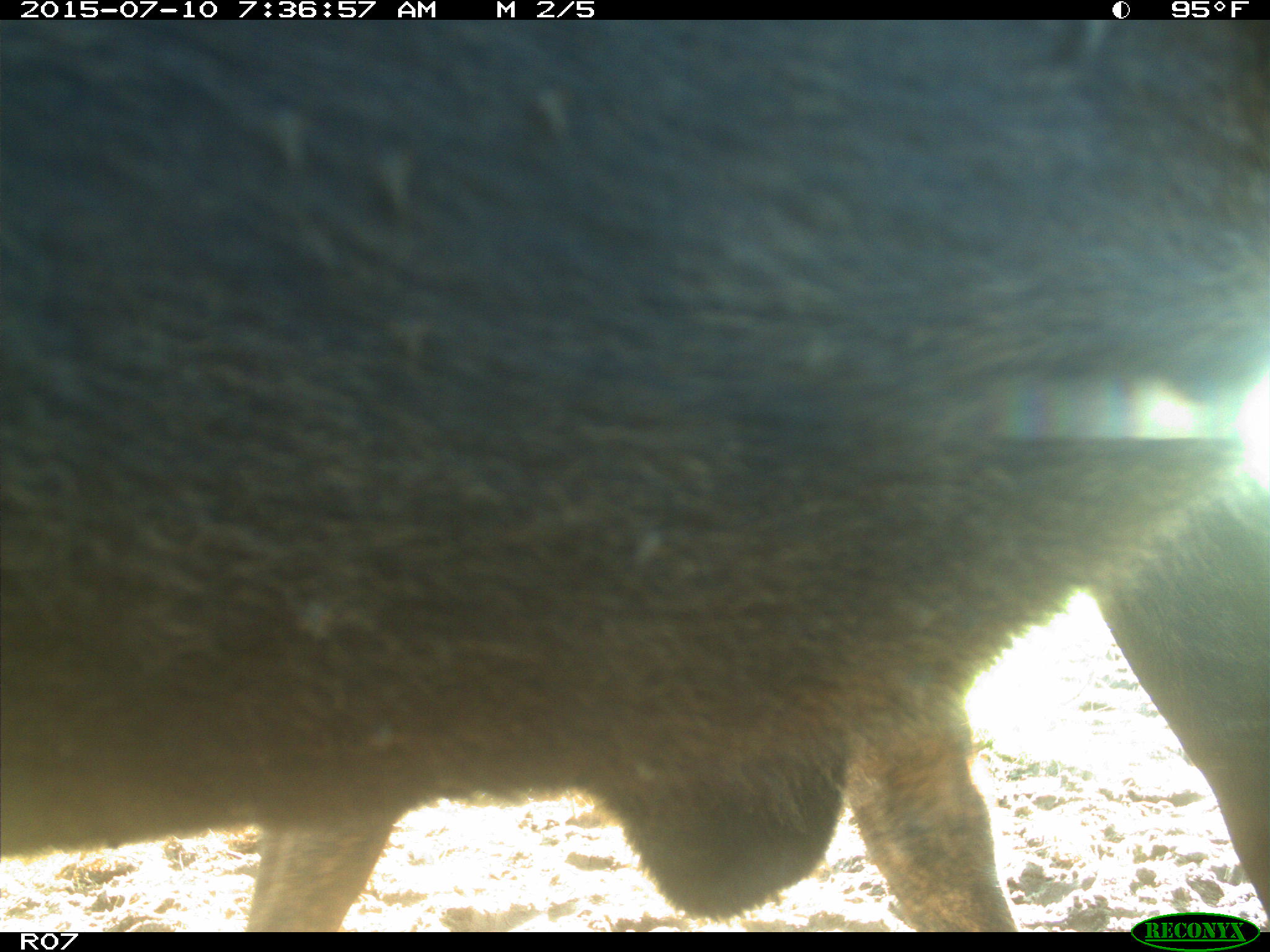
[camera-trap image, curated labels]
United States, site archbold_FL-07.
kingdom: Animalia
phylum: Chordata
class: Mammalia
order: Artiodactyla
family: Bovidae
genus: Bos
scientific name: Bos taurus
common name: domestic cow